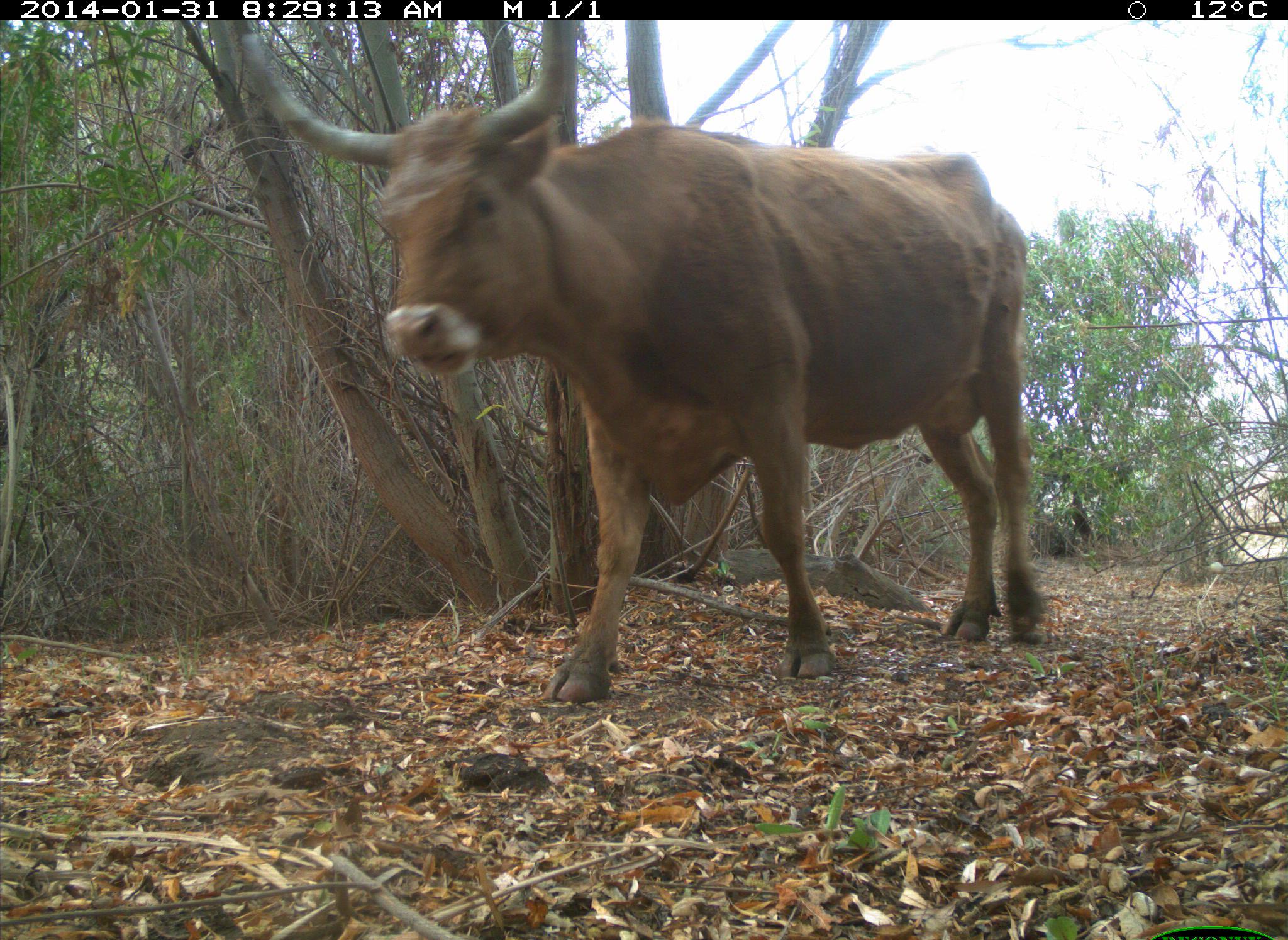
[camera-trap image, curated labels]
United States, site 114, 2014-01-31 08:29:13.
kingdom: Animalia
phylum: Chordata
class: Mammalia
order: Artiodactyla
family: Bovidae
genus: Bos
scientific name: Bos taurus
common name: cow